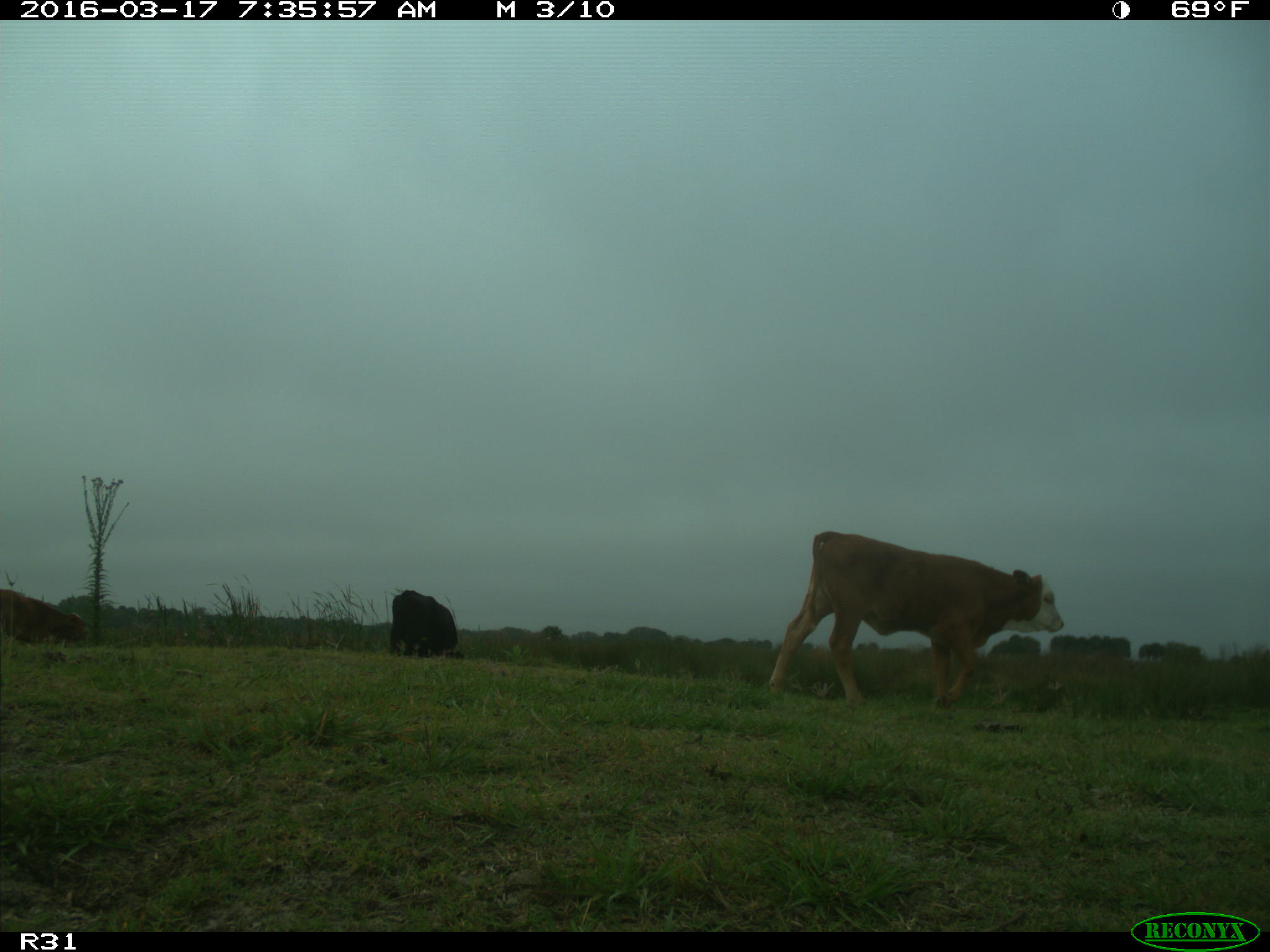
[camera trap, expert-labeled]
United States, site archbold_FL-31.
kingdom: Animalia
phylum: Chordata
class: Mammalia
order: Artiodactyla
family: Bovidae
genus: Bos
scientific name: Bos taurus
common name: domestic cow